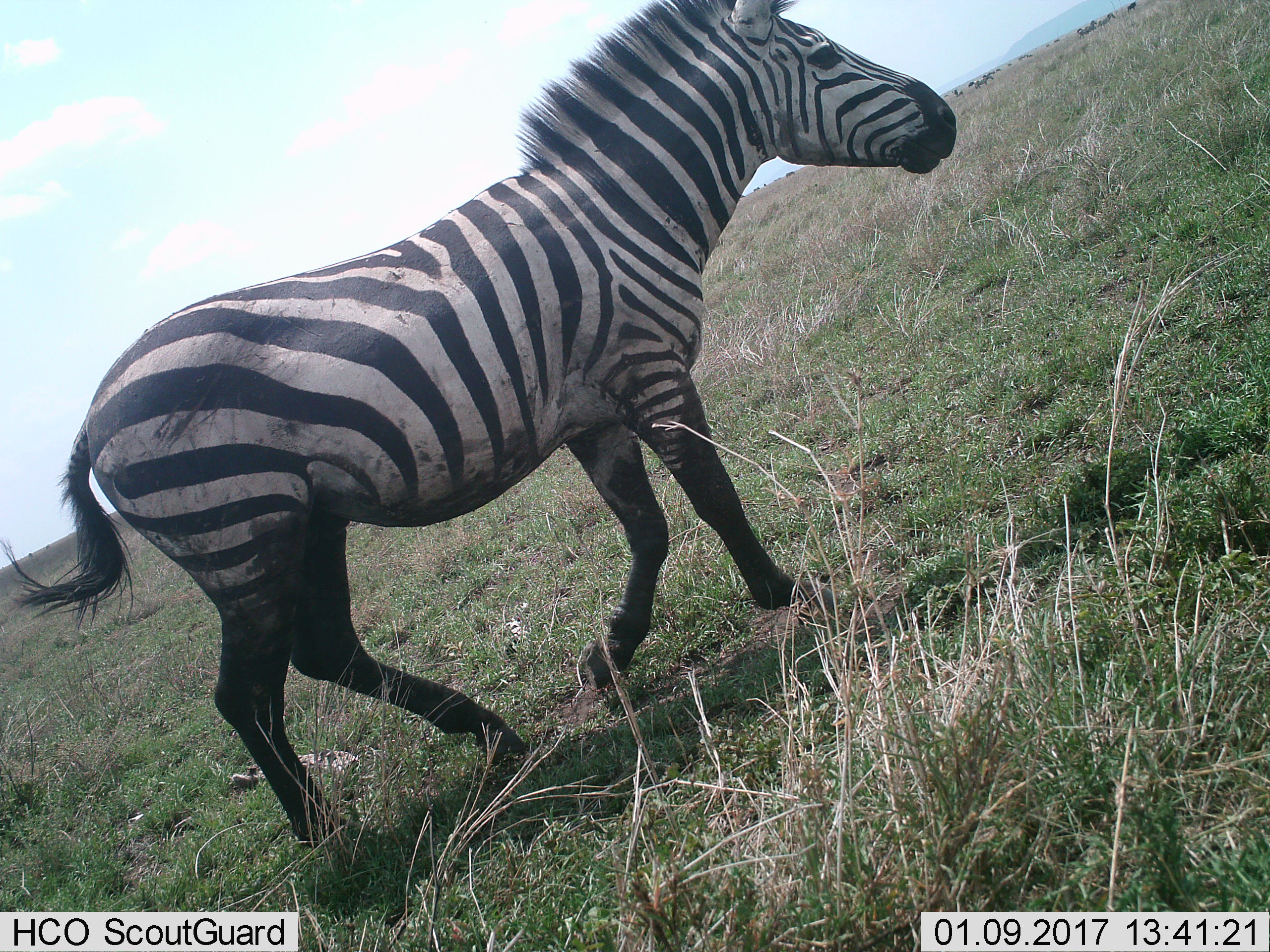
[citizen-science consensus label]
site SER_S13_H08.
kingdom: Animalia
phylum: Chordata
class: Mammalia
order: Perissodactyla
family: Equidae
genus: Equus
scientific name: Equus quagga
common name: plains zebra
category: zebraplains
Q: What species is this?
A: Zebraplains (plains zebra) (Equus quagga).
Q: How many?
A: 1.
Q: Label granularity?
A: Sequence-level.